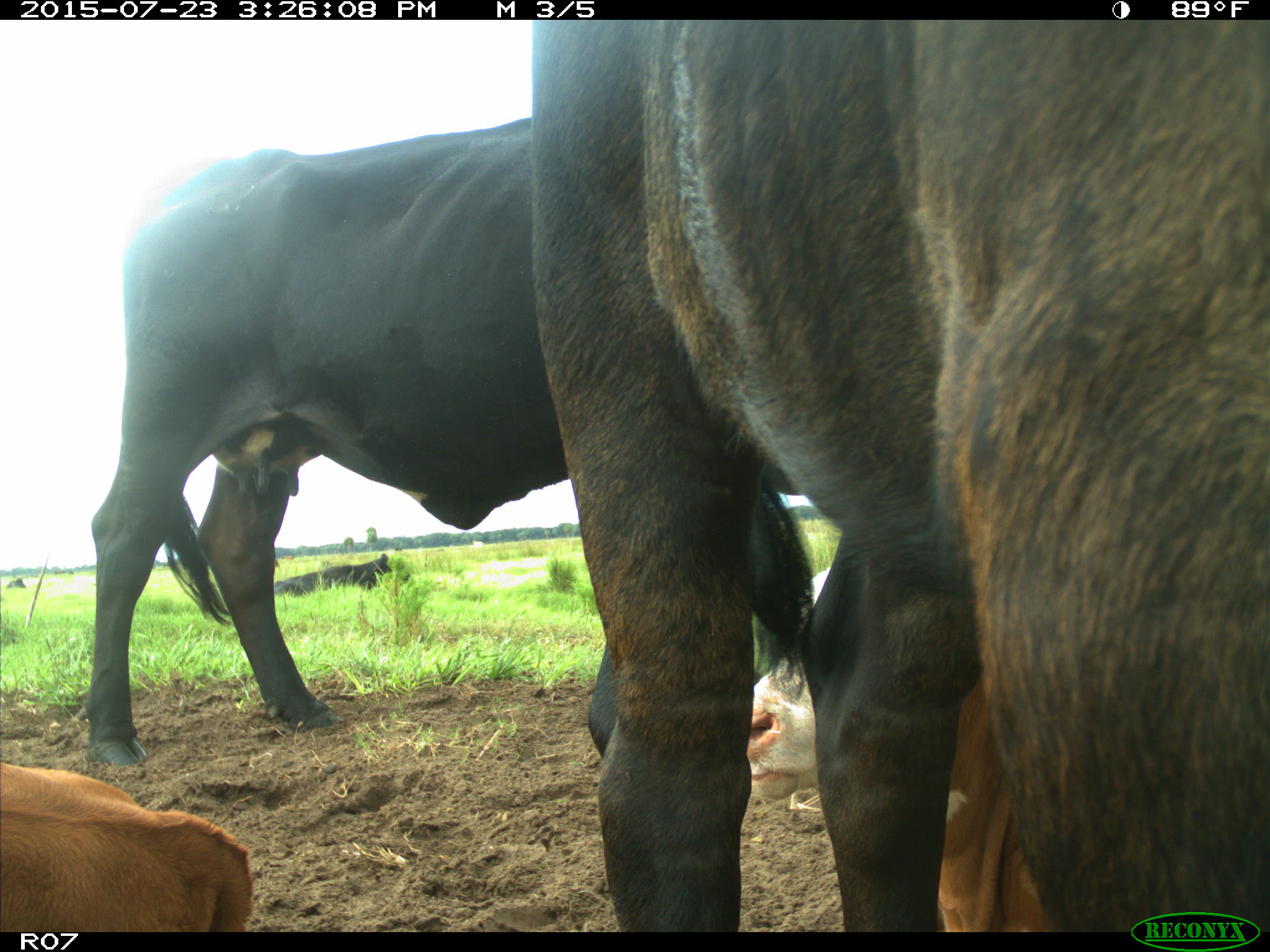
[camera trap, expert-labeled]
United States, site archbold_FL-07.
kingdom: Animalia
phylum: Chordata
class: Mammalia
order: Artiodactyla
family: Bovidae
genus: Bos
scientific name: Bos taurus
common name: domestic cow